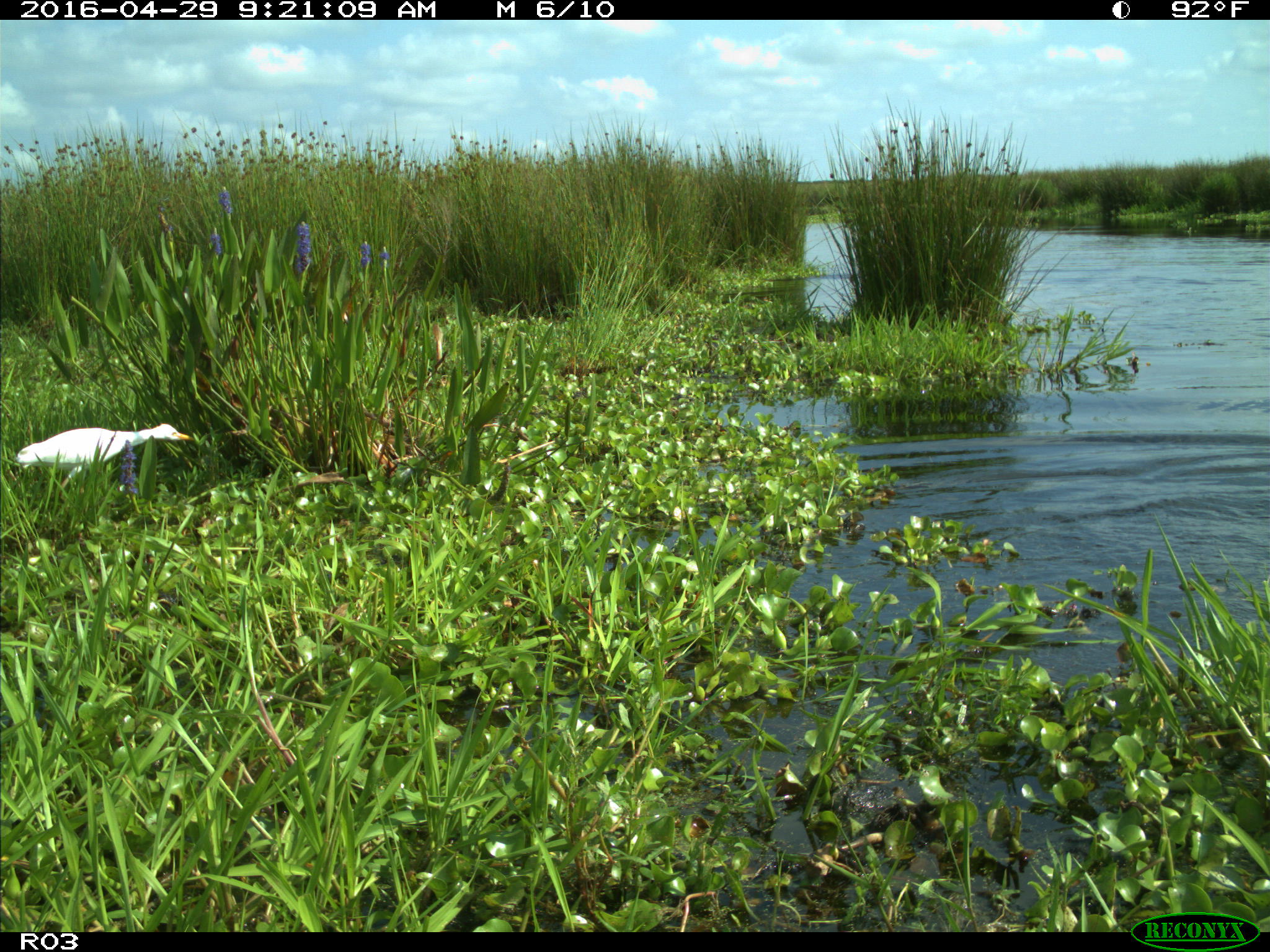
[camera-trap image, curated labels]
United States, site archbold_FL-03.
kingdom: Animalia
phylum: Chordata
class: Aves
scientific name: Aves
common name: birds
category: unidentified bird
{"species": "unidentified bird (birds) (Aves)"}